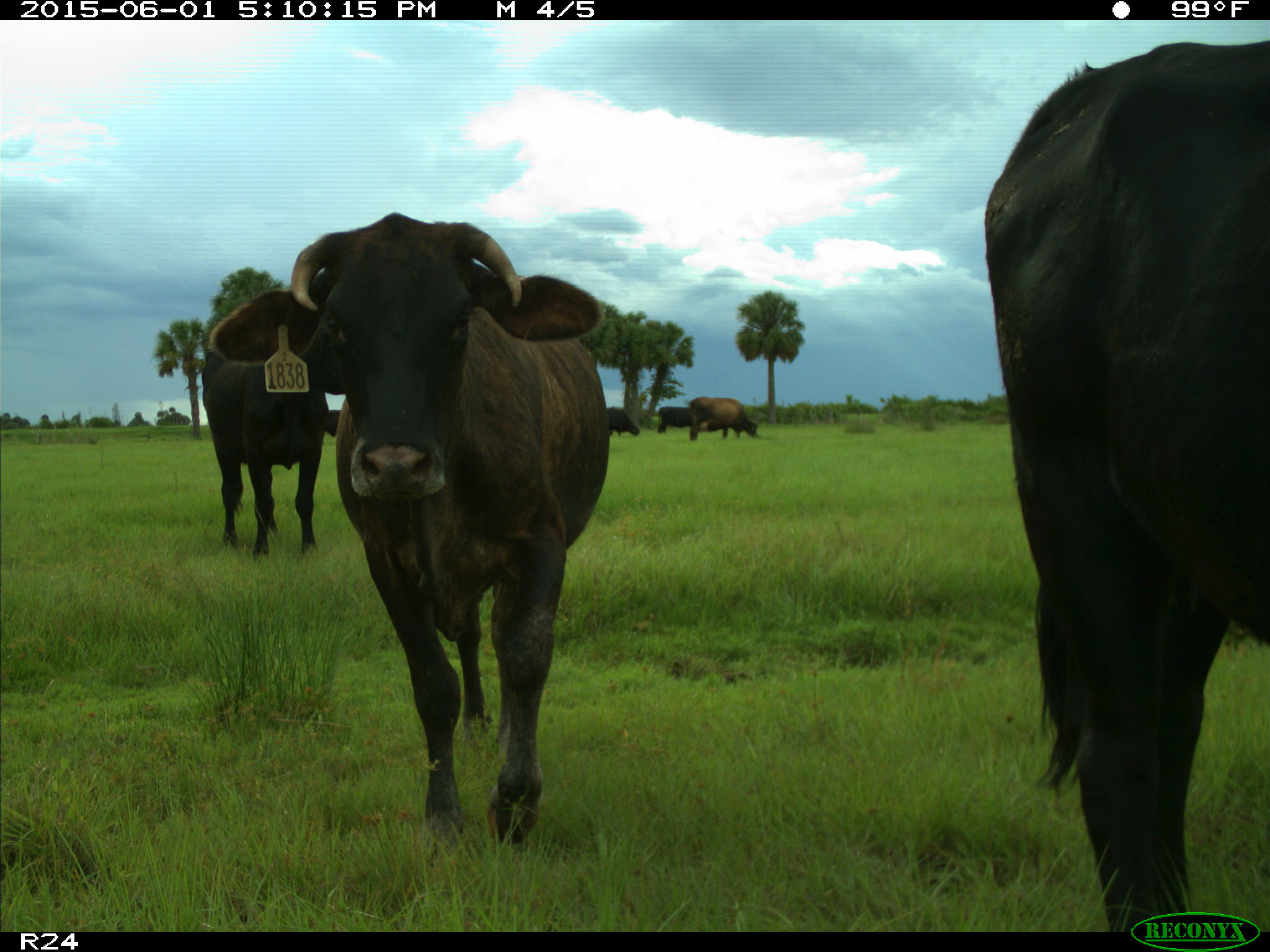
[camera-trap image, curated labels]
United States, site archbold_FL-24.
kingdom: Animalia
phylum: Chordata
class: Mammalia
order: Artiodactyla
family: Bovidae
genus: Bos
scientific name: Bos taurus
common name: domestic cow